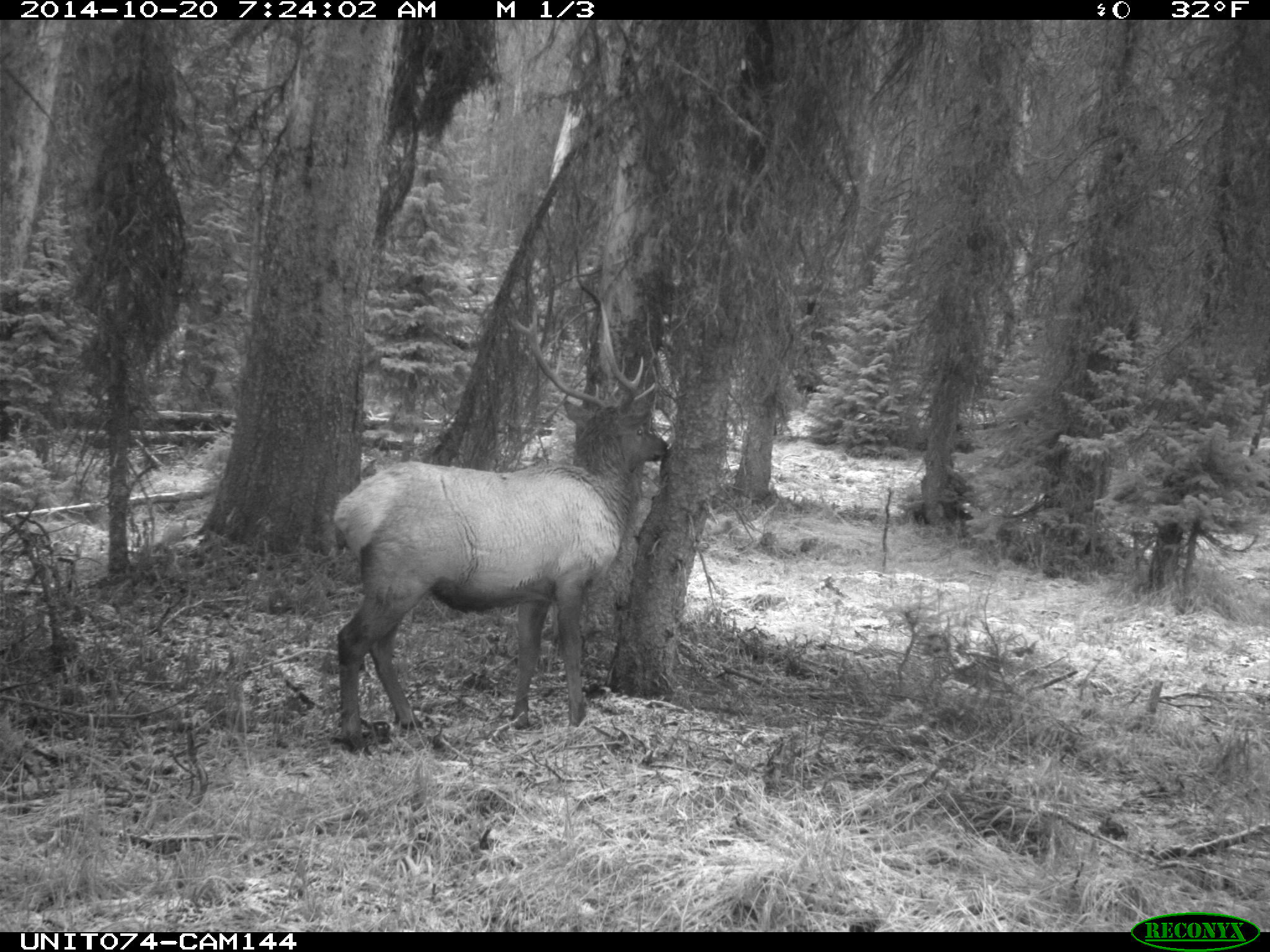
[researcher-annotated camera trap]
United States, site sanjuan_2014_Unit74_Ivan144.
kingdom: Animalia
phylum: Chordata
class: Mammalia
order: Artiodactyla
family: Cervidae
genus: Cervus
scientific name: Cervus elaphus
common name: red deer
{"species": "Cervus elaphus (red deer)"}